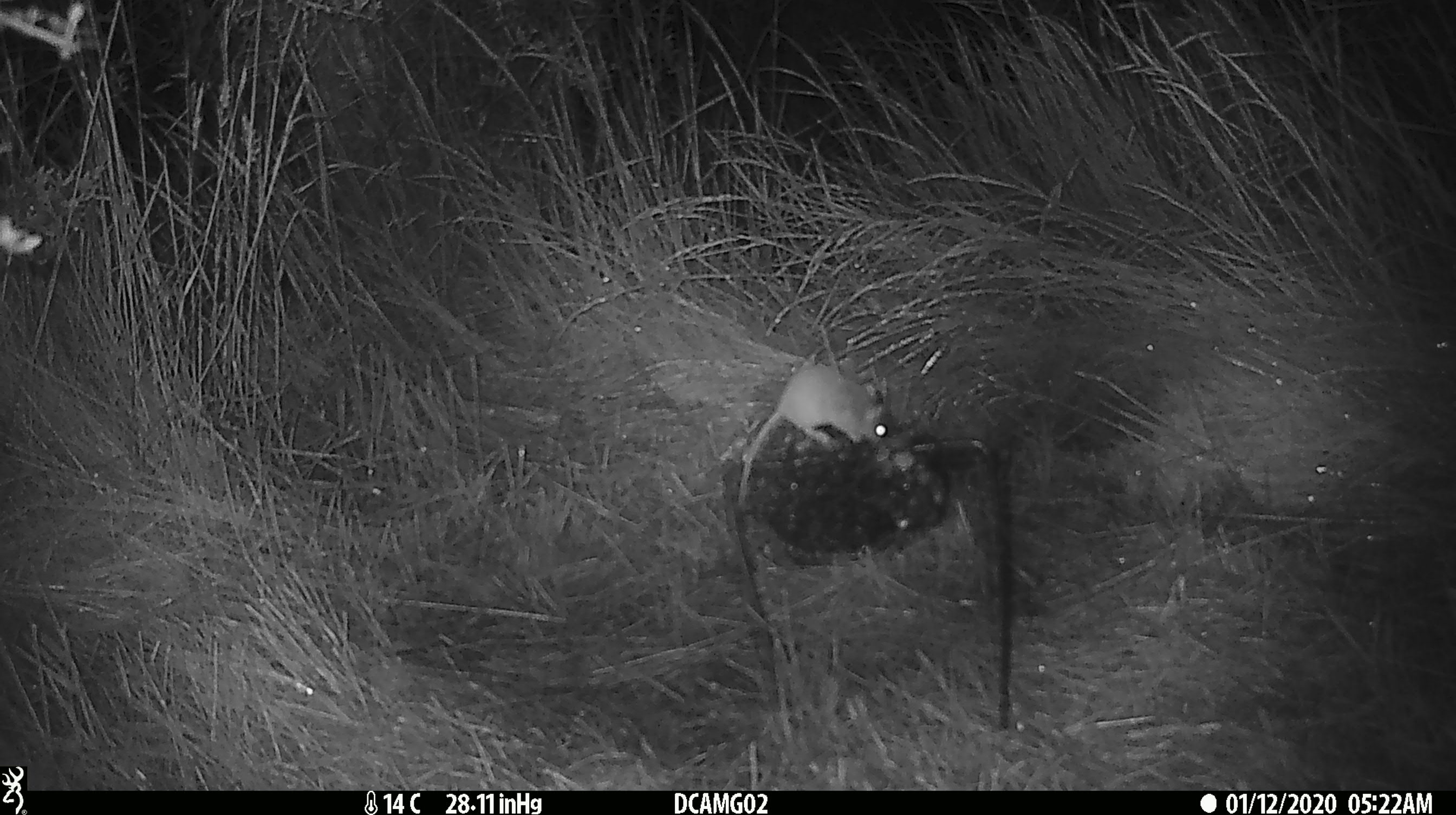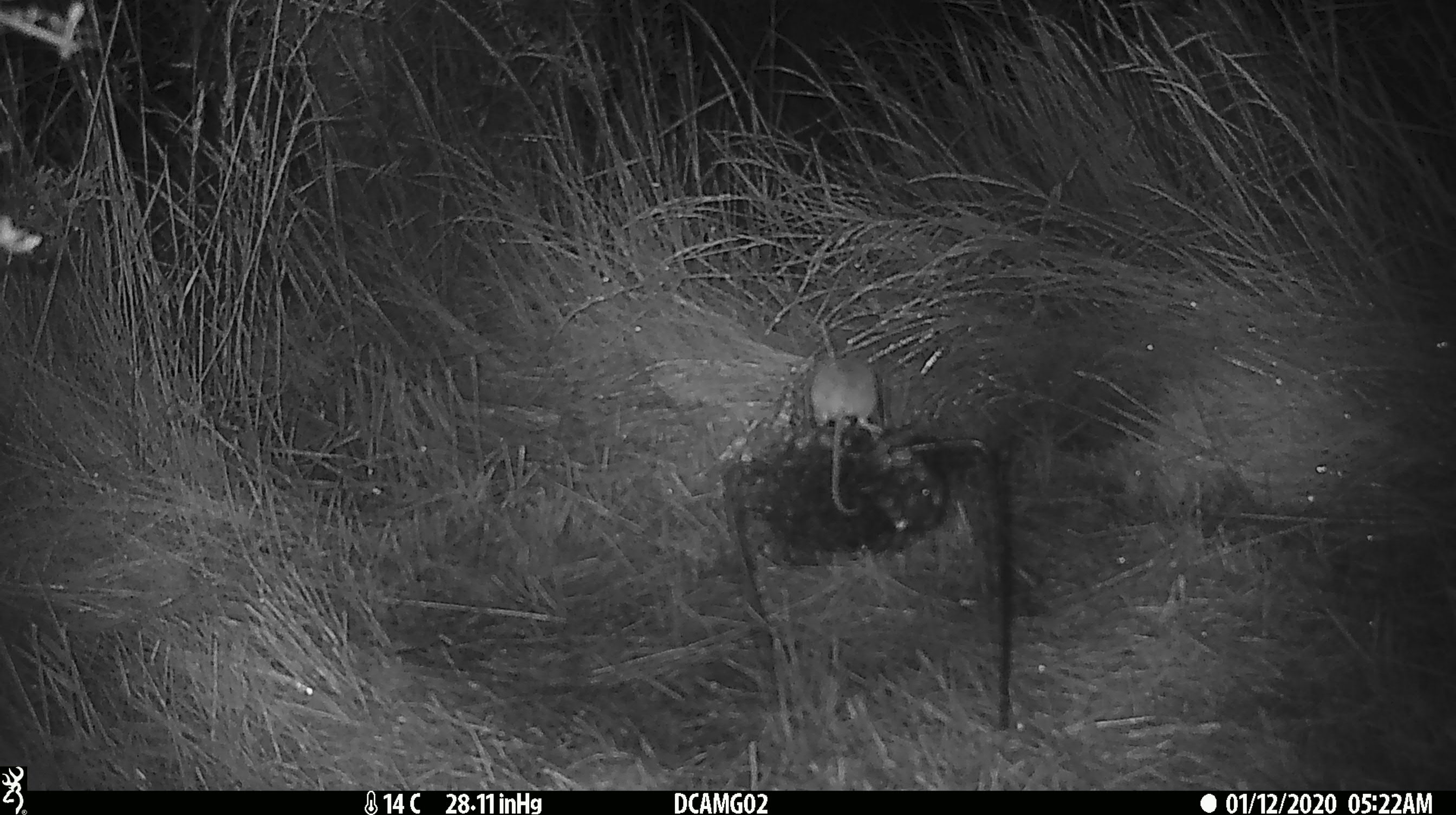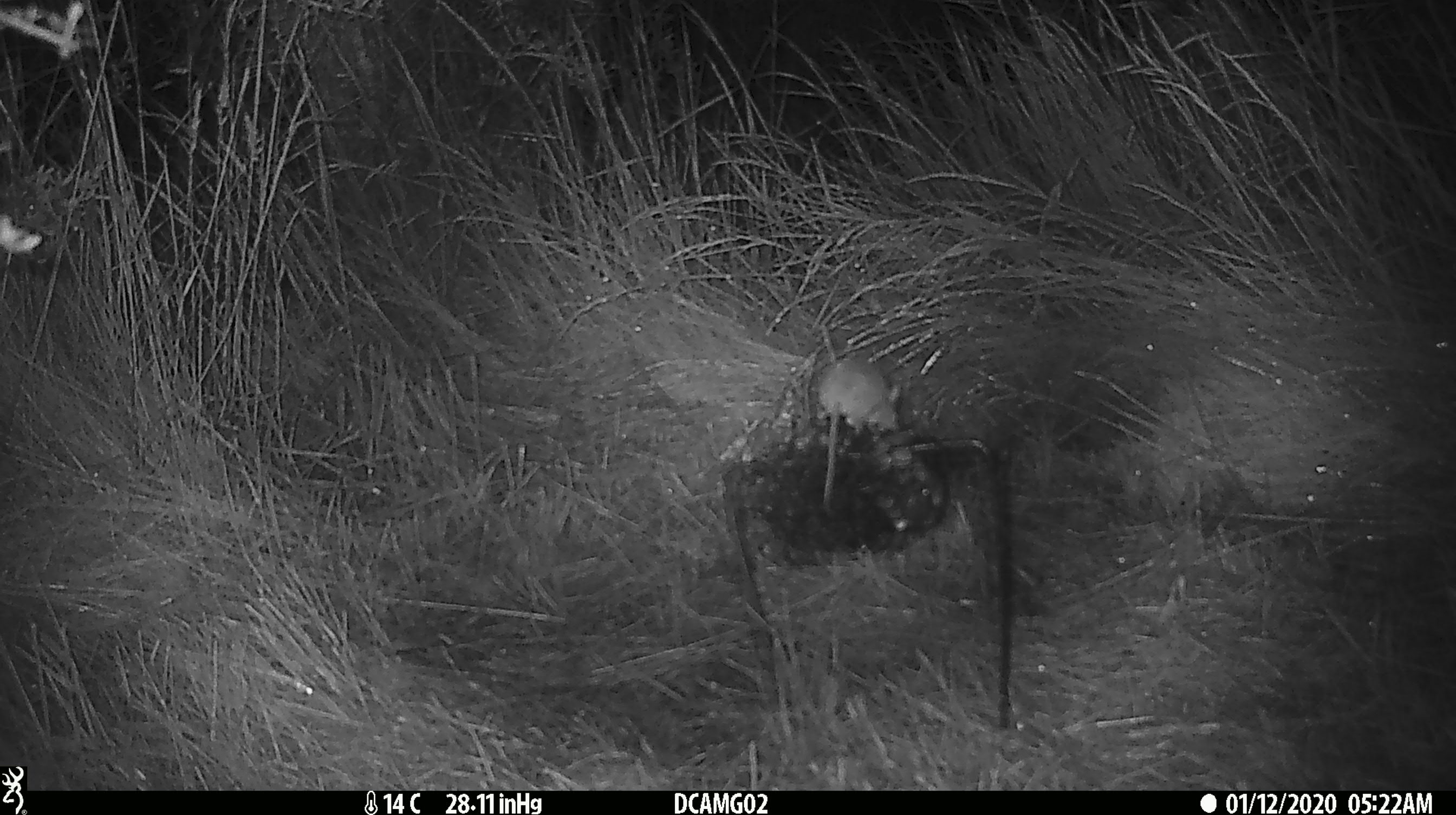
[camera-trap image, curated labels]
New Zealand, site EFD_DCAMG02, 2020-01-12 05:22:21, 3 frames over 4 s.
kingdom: Animalia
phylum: Chordata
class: Mammalia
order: Rodentia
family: Muridae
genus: Mus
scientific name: Mus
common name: mouse